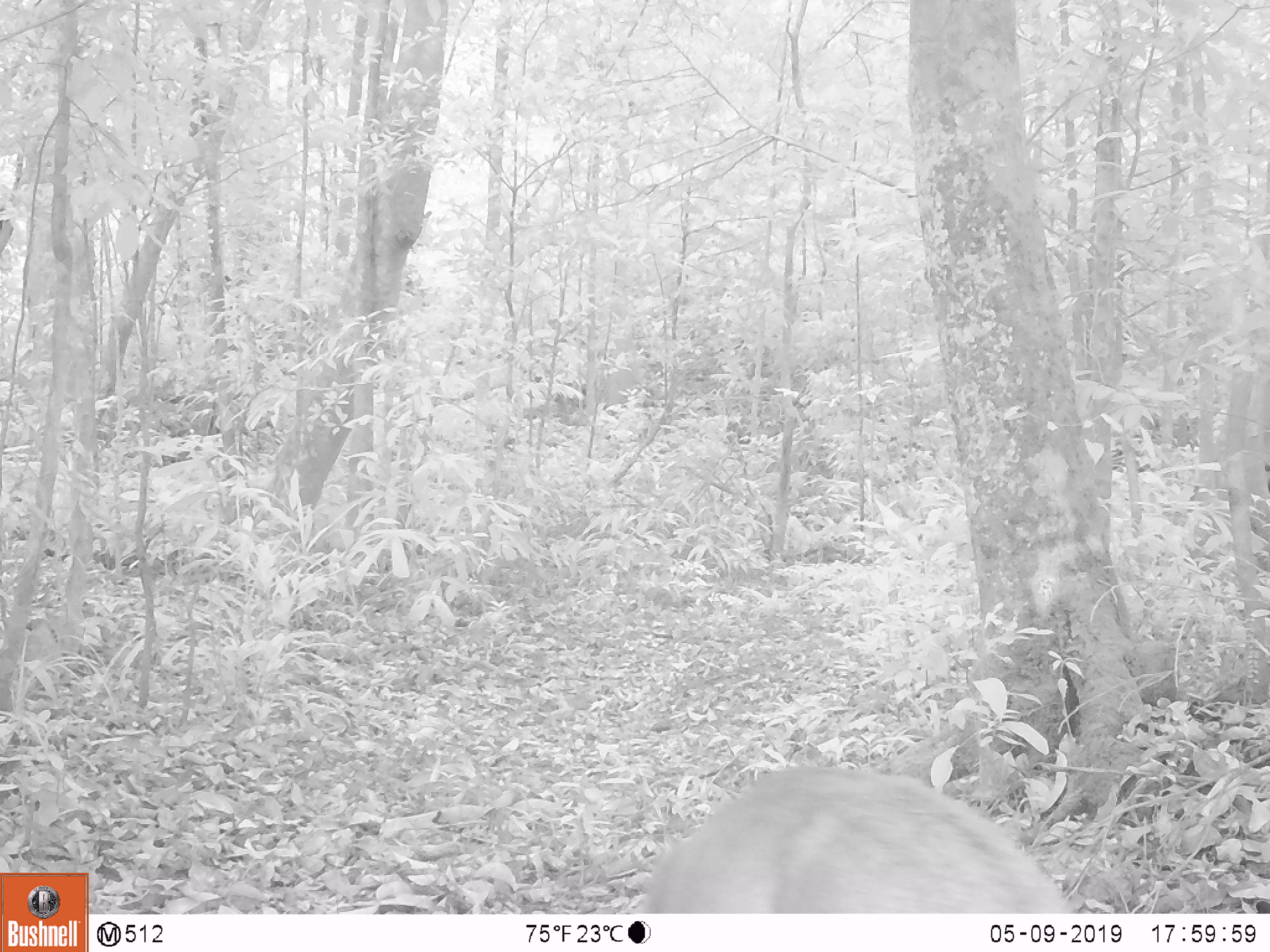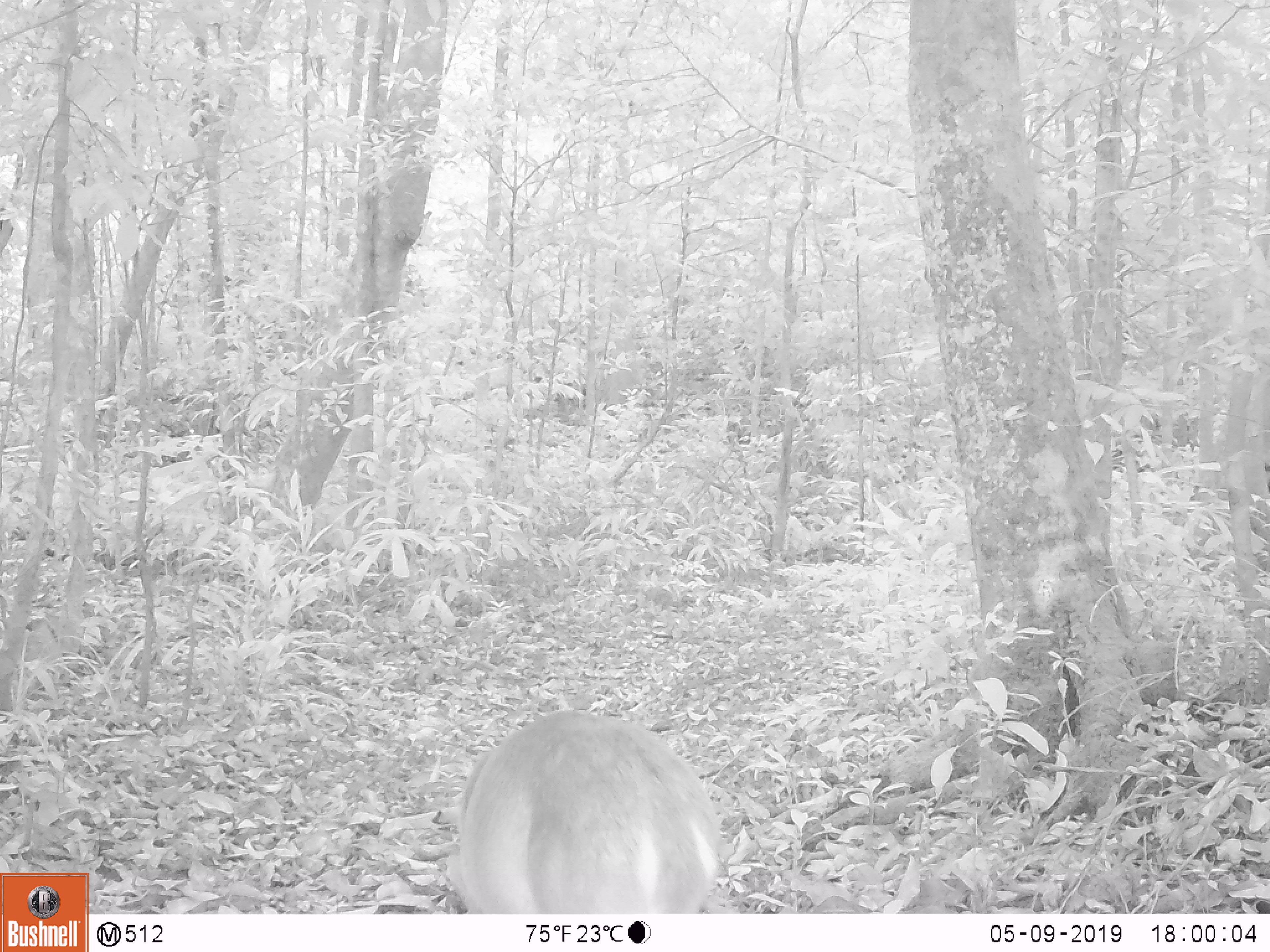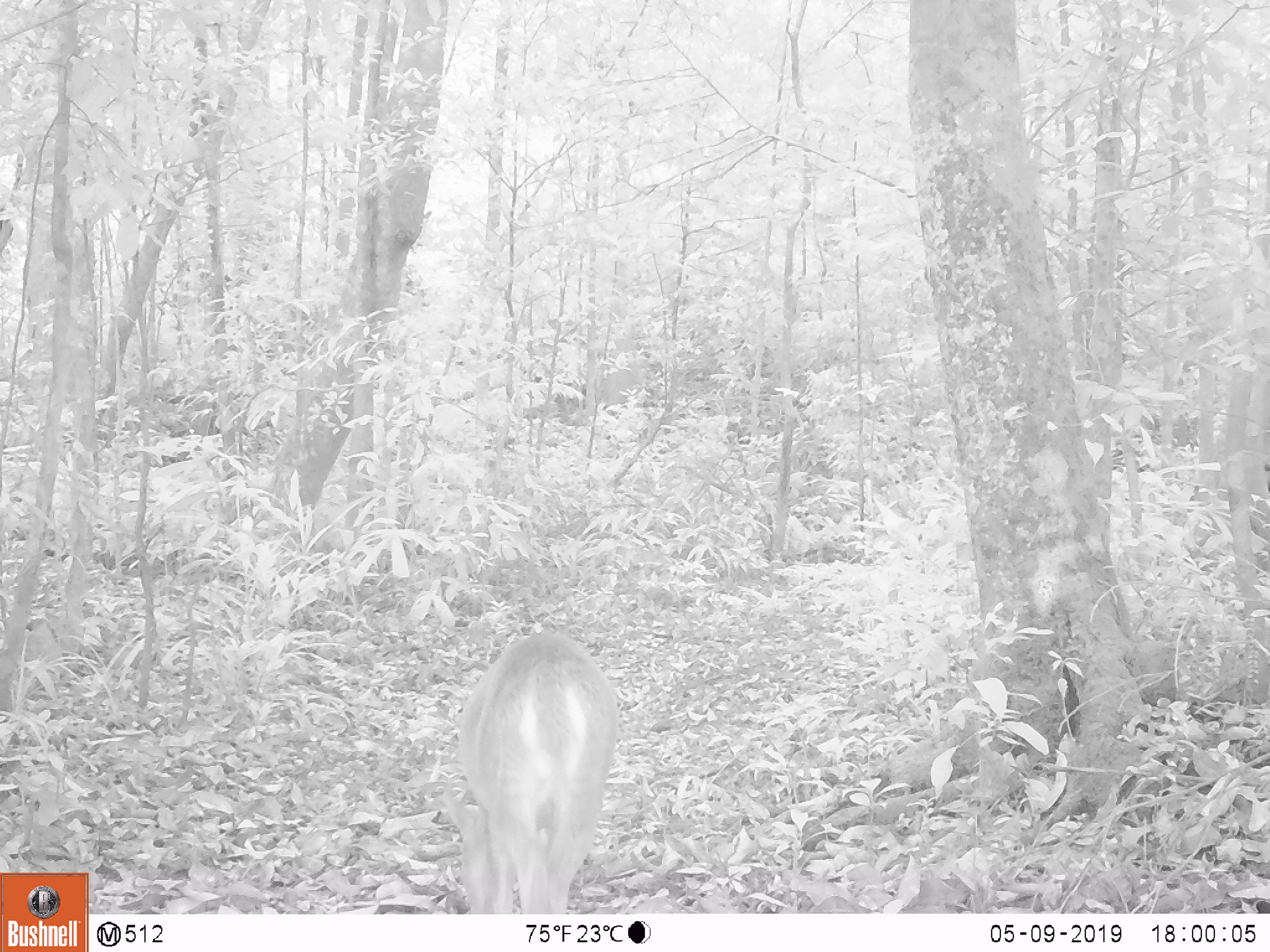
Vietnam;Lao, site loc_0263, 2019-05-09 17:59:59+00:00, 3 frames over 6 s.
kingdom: Animalia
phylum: Chordata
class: Mammalia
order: Artiodactyla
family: Cervidae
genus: Muntiacus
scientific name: Muntiacus vuquangensis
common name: large-antlered muntjac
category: large antlered muntjac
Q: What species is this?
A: Large antlered muntjac (large-antlered muntjac) (Muntiacus vuquangensis).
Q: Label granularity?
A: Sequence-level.